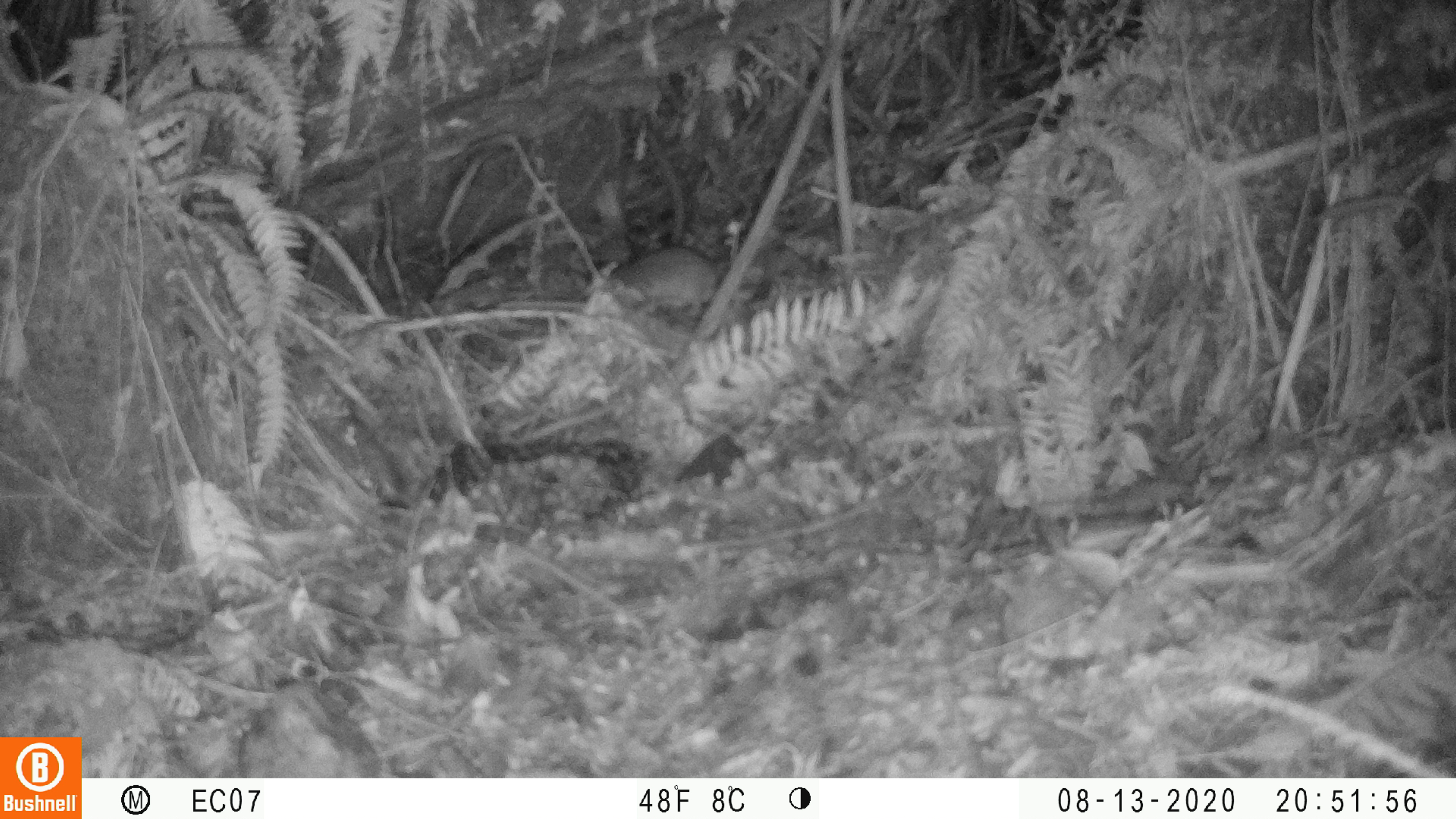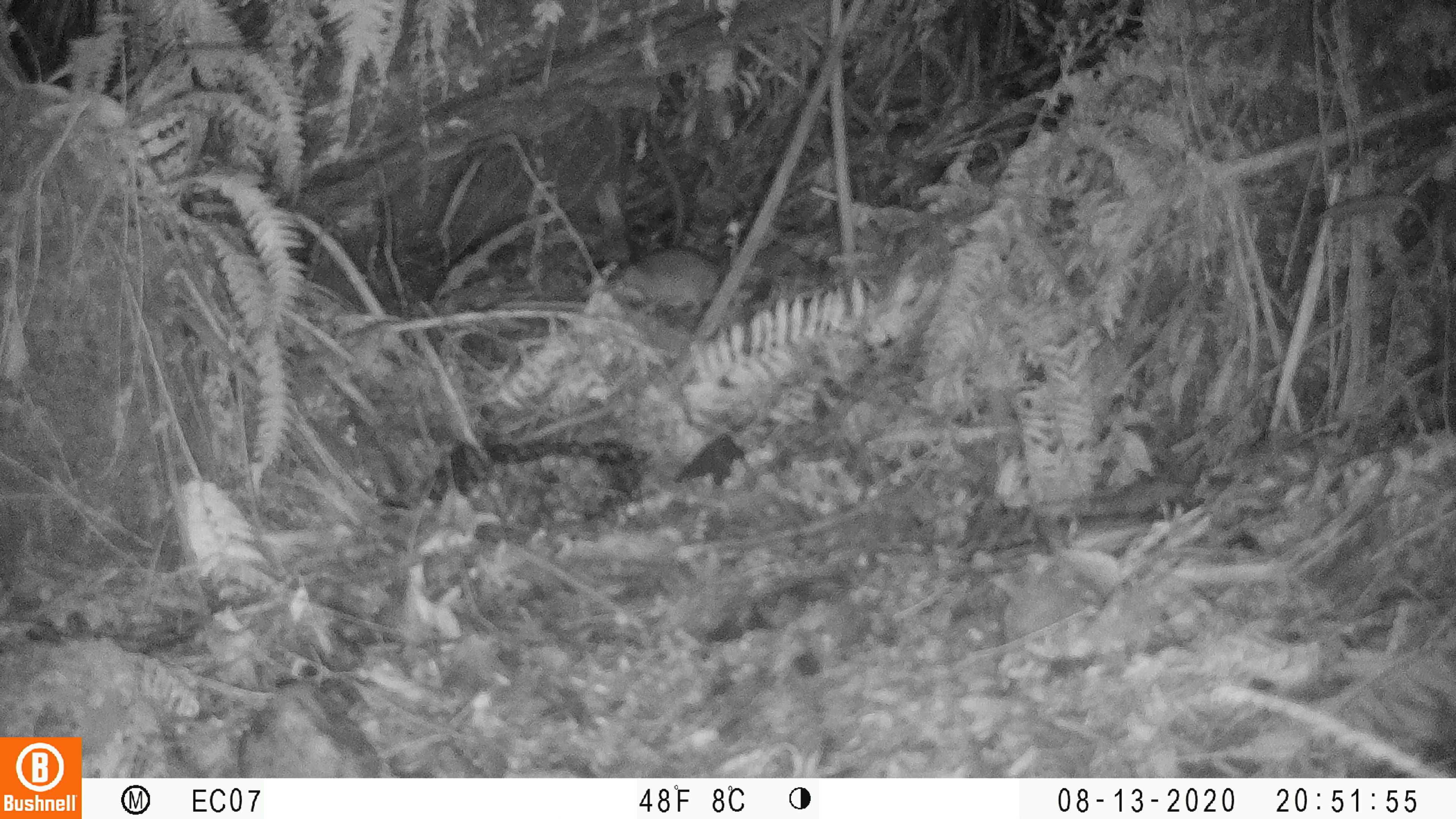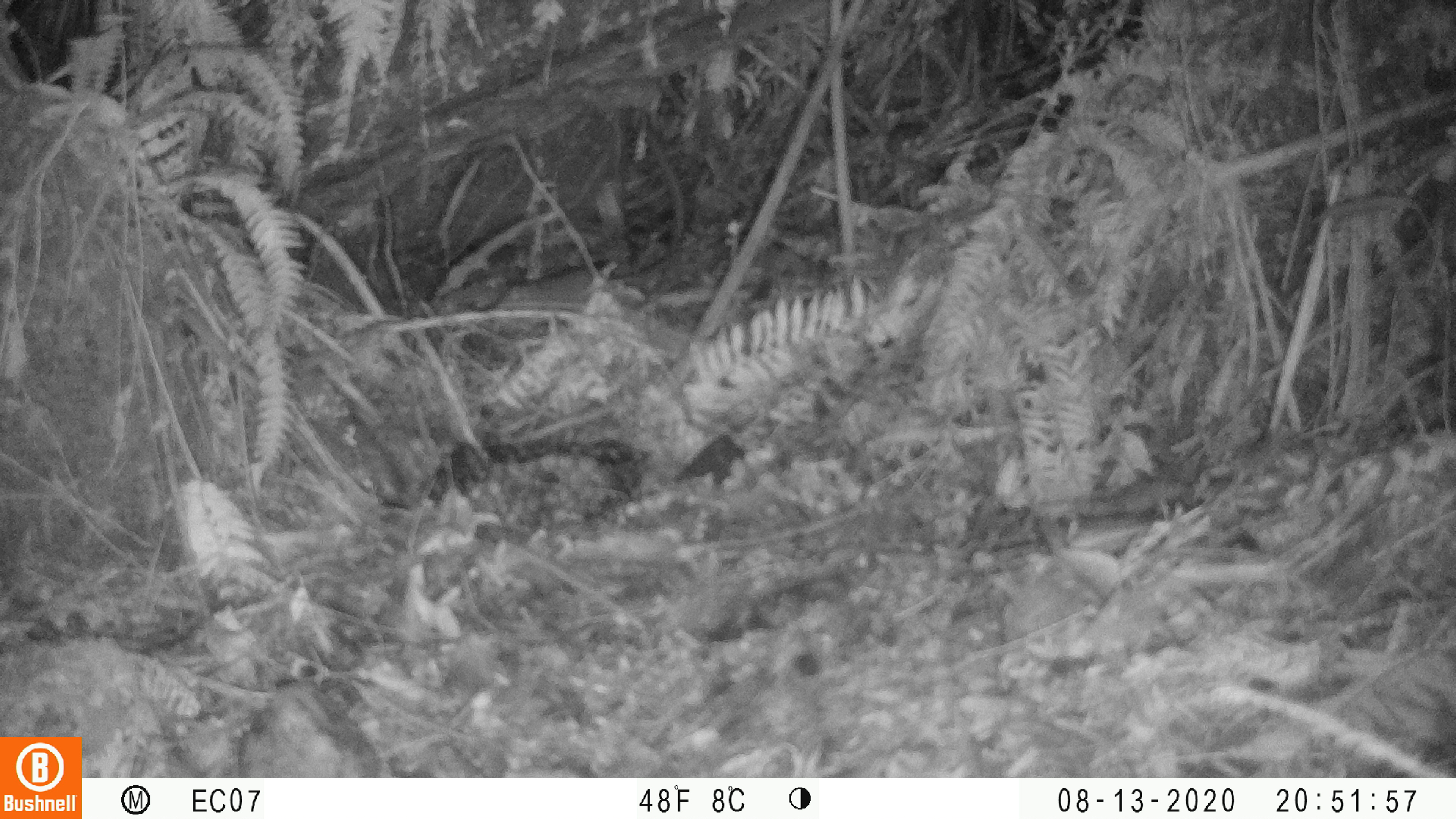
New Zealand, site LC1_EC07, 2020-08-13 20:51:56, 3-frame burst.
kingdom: Animalia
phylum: Chordata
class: Mammalia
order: Rodentia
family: Muridae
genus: Rattus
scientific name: Rattus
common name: rat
Rat (Rattus).